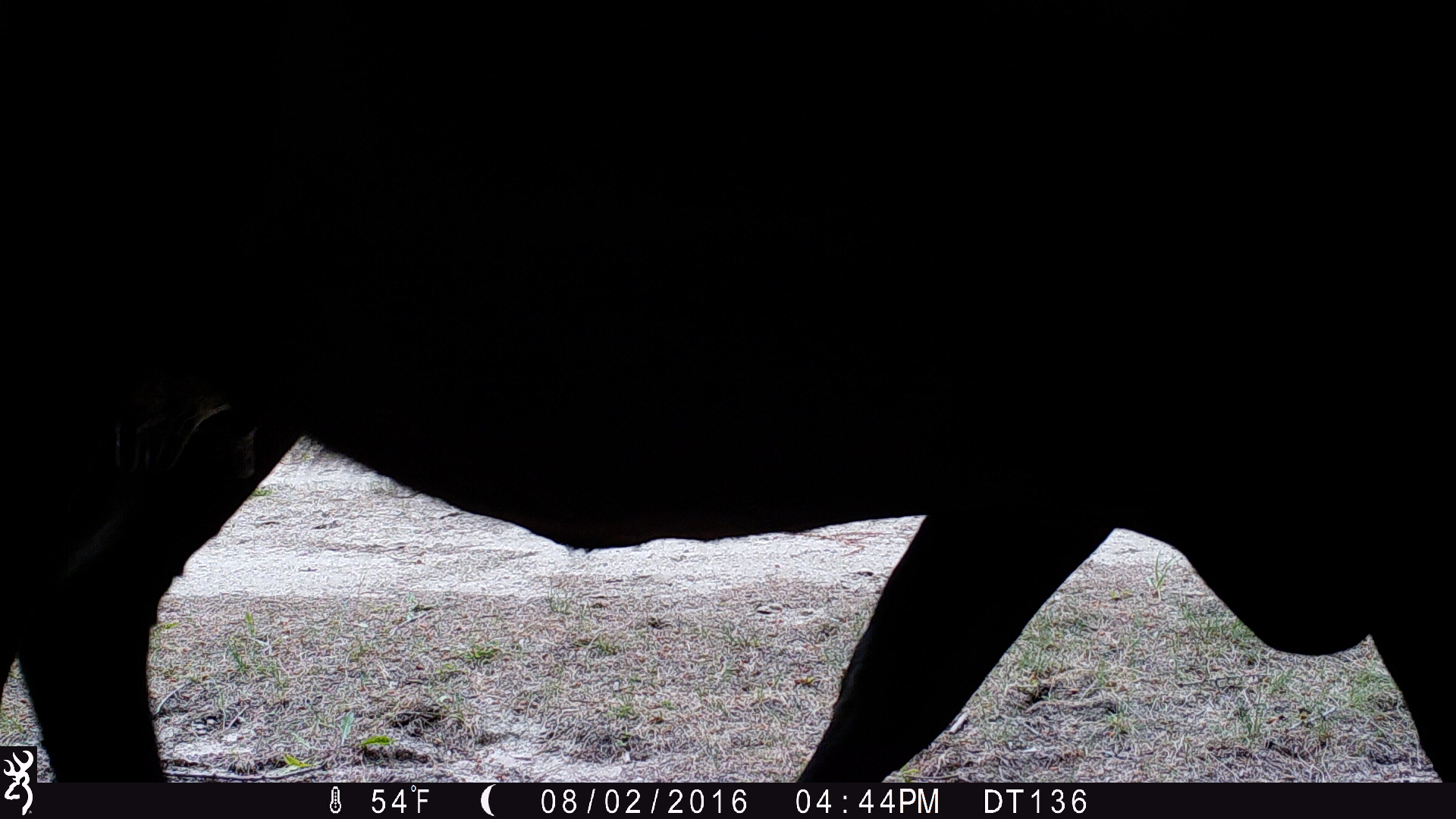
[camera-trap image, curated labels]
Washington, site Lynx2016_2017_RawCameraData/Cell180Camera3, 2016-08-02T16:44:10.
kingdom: Animalia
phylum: Chordata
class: Mammalia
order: Artiodactyla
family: Bovidae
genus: Bos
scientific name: Bos taurus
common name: domestic cattle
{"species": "domestic cattle (Bos taurus)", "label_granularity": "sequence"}